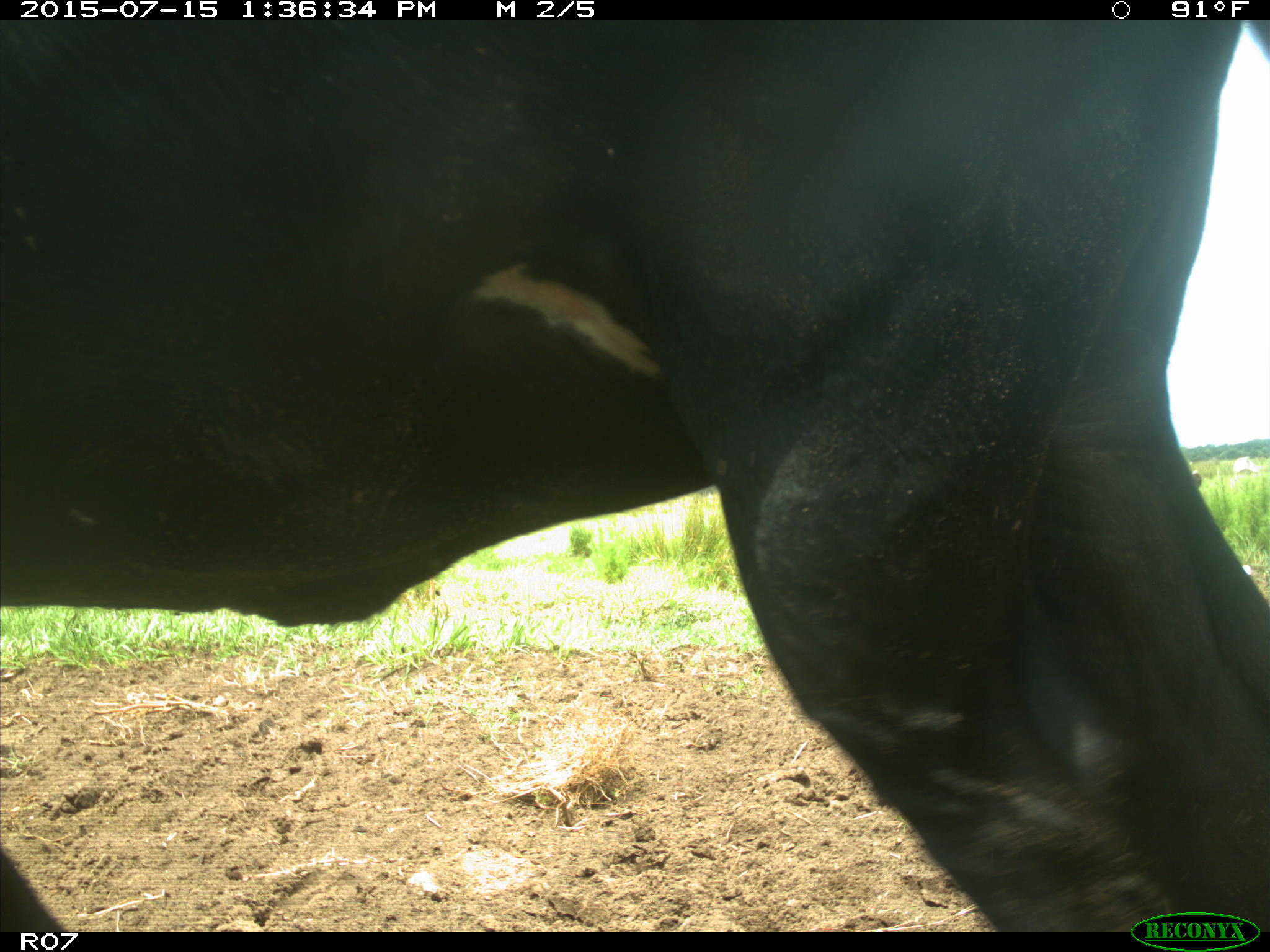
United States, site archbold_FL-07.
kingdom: Animalia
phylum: Chordata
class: Mammalia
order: Artiodactyla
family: Bovidae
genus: Bos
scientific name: Bos taurus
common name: domestic cow